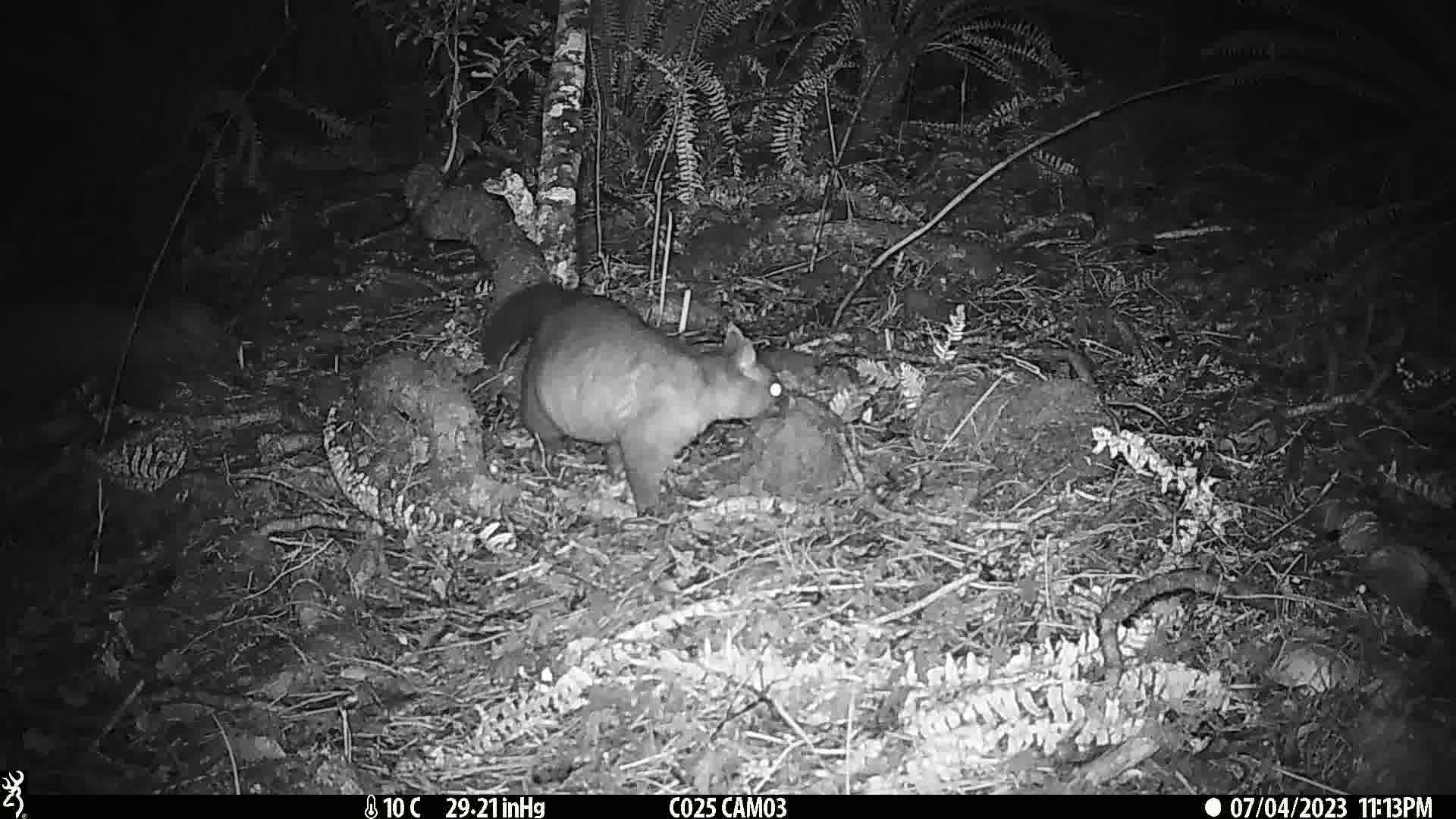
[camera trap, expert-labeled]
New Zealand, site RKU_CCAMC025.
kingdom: Animalia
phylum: Chordata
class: Mammalia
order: Diprotodontia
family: Phalangeridae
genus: Trichosurus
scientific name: Trichosurus vulpecula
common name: common brushtail possum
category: possum